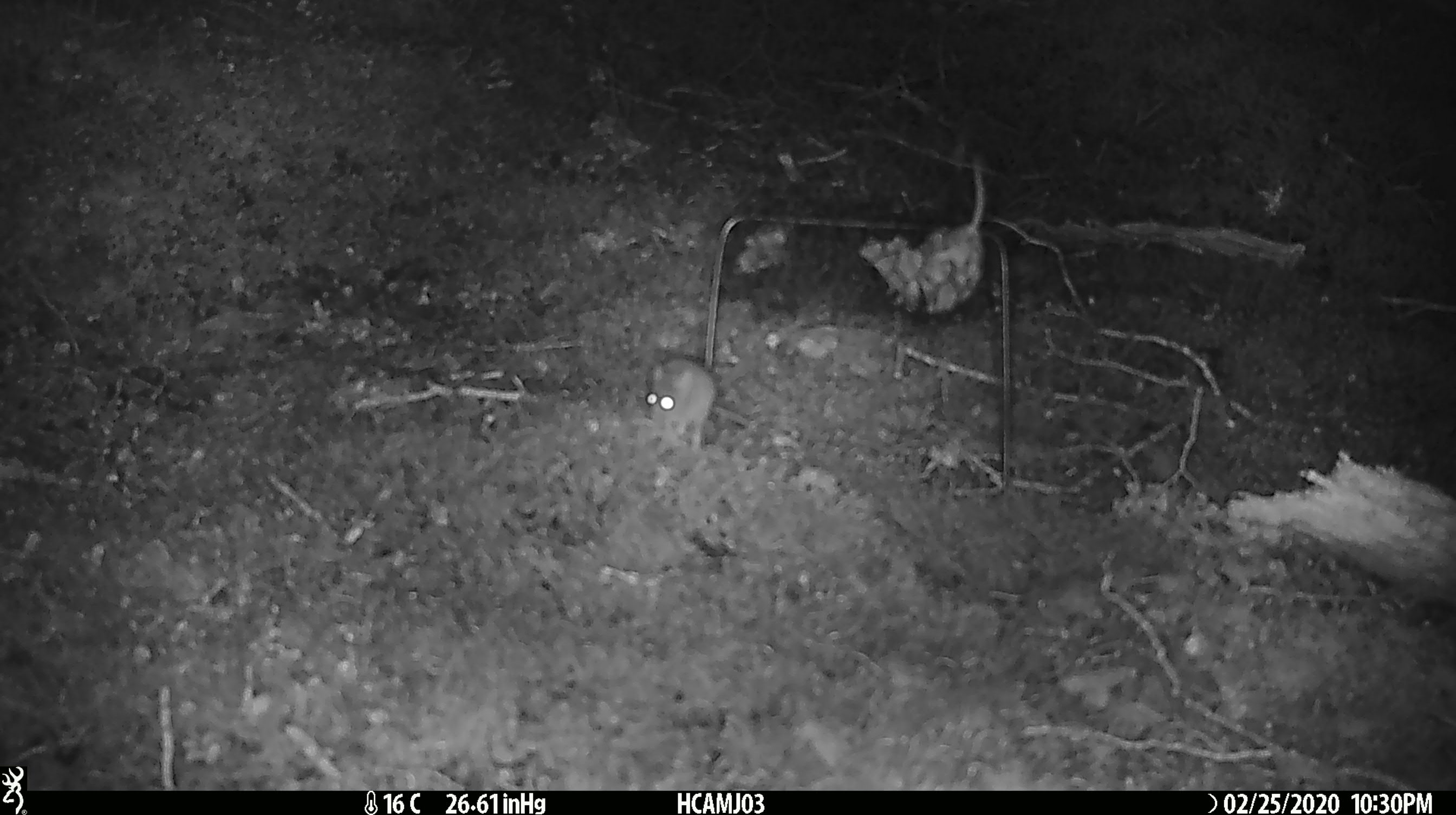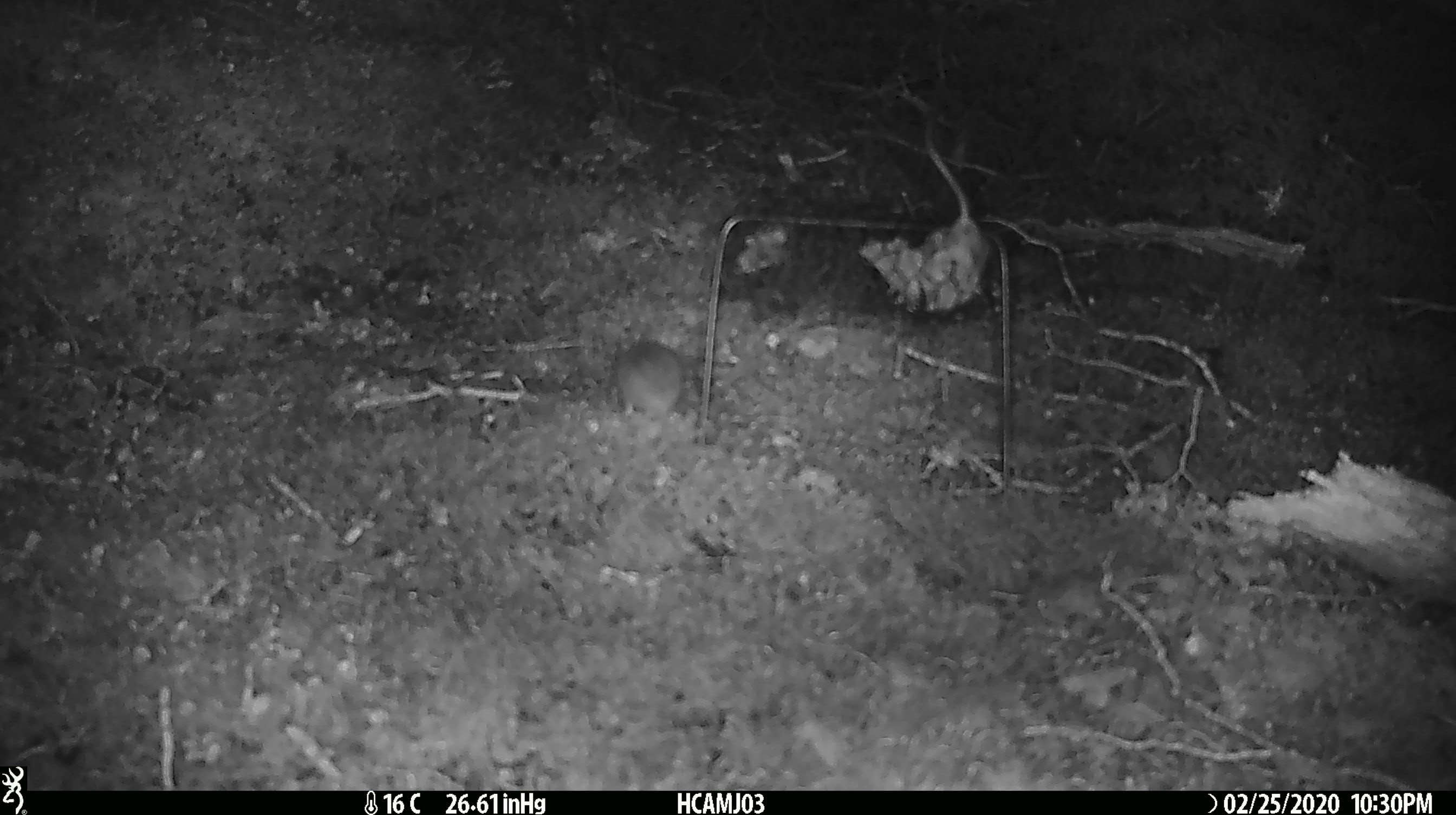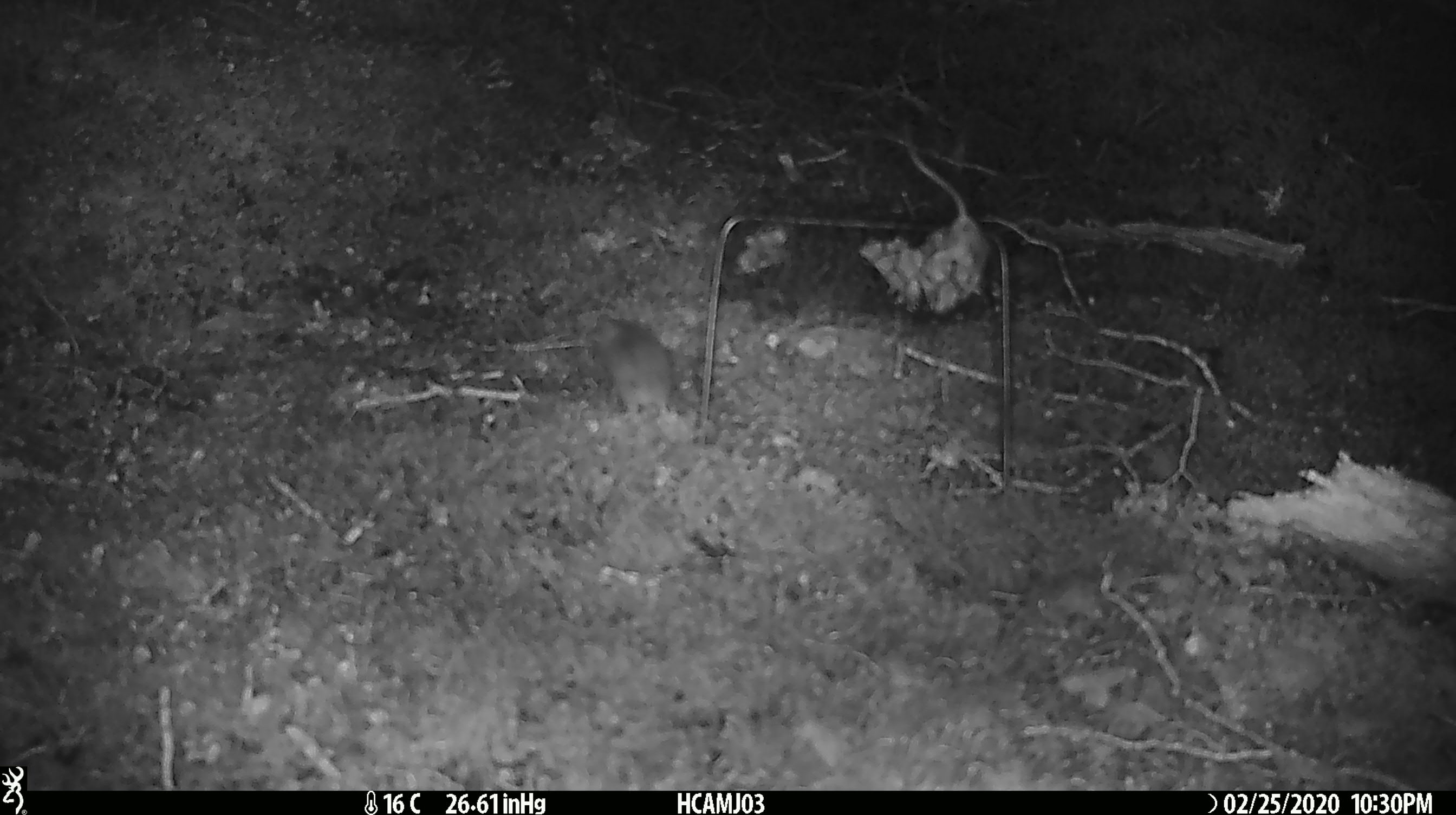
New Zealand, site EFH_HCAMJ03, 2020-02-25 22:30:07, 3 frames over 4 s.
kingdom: Animalia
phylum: Chordata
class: Mammalia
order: Rodentia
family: Muridae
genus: Mus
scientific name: Mus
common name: mouse